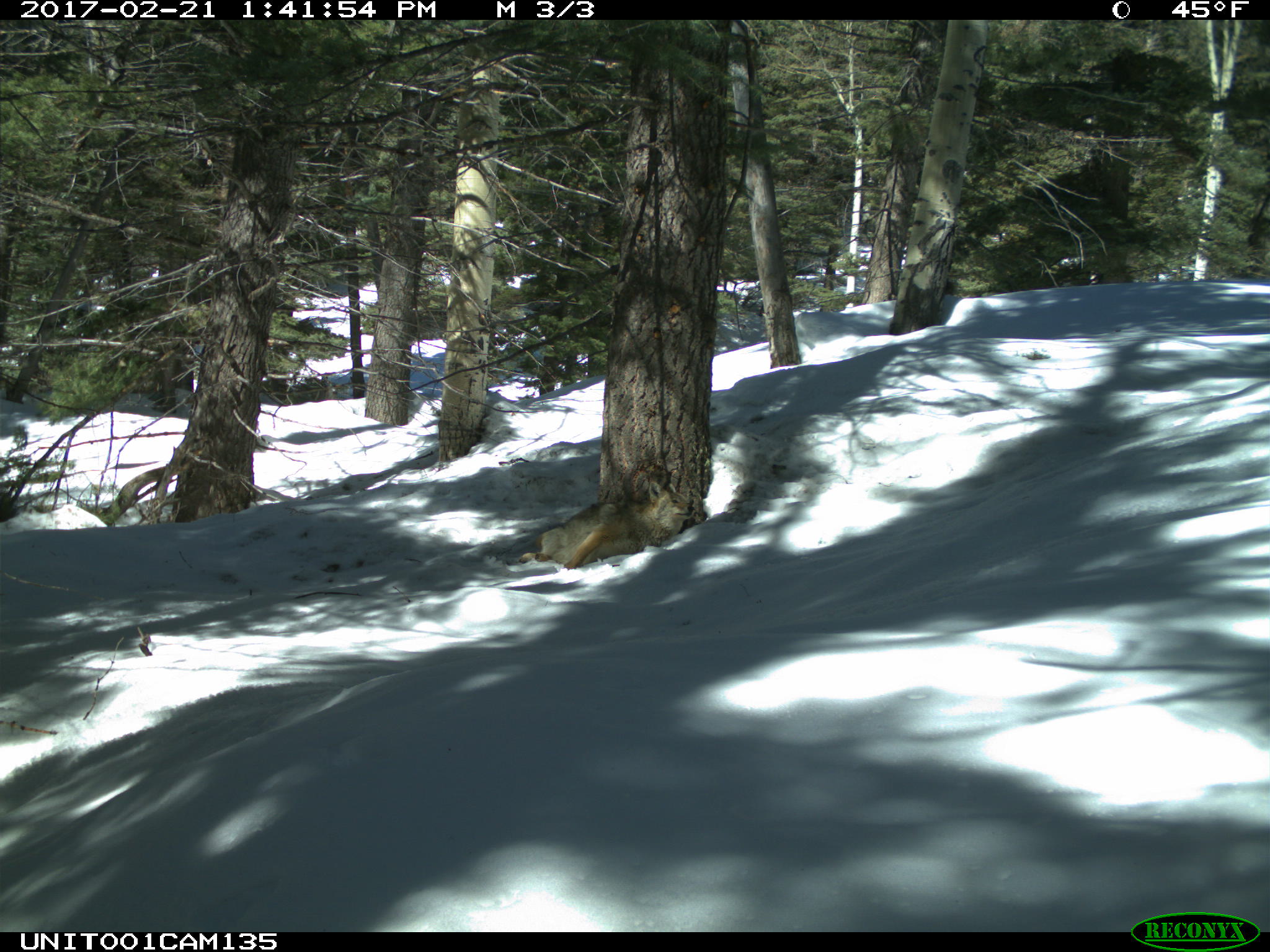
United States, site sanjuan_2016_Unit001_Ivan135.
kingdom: Animalia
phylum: Chordata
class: Mammalia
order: Carnivora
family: Canidae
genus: Canis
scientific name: Canis latrans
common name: coyote